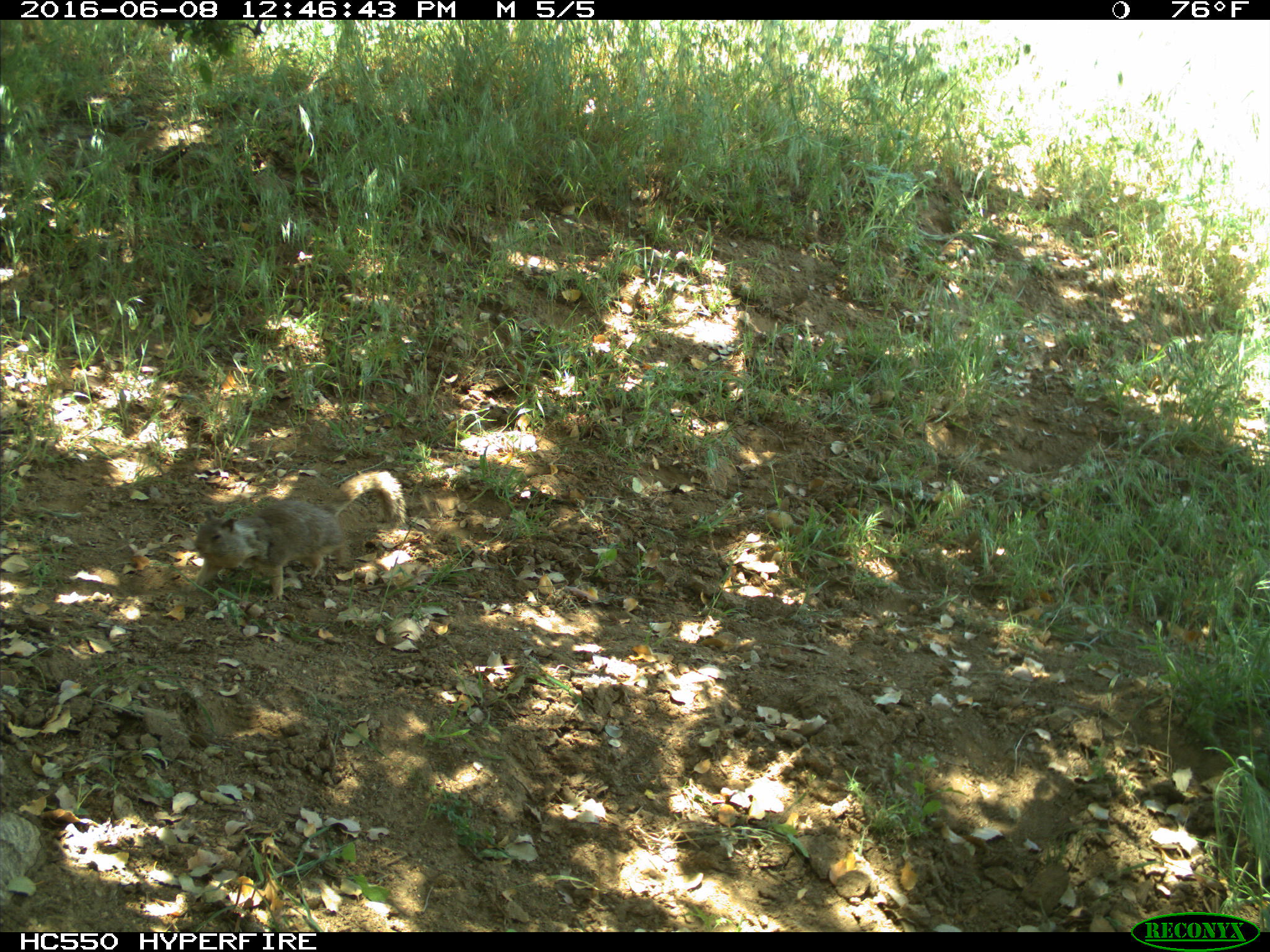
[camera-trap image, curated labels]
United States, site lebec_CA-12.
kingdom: Animalia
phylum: Chordata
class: Mammalia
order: Rodentia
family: Sciuridae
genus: Otospermophilus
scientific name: Otospermophilus beecheyi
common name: california ground squirrel